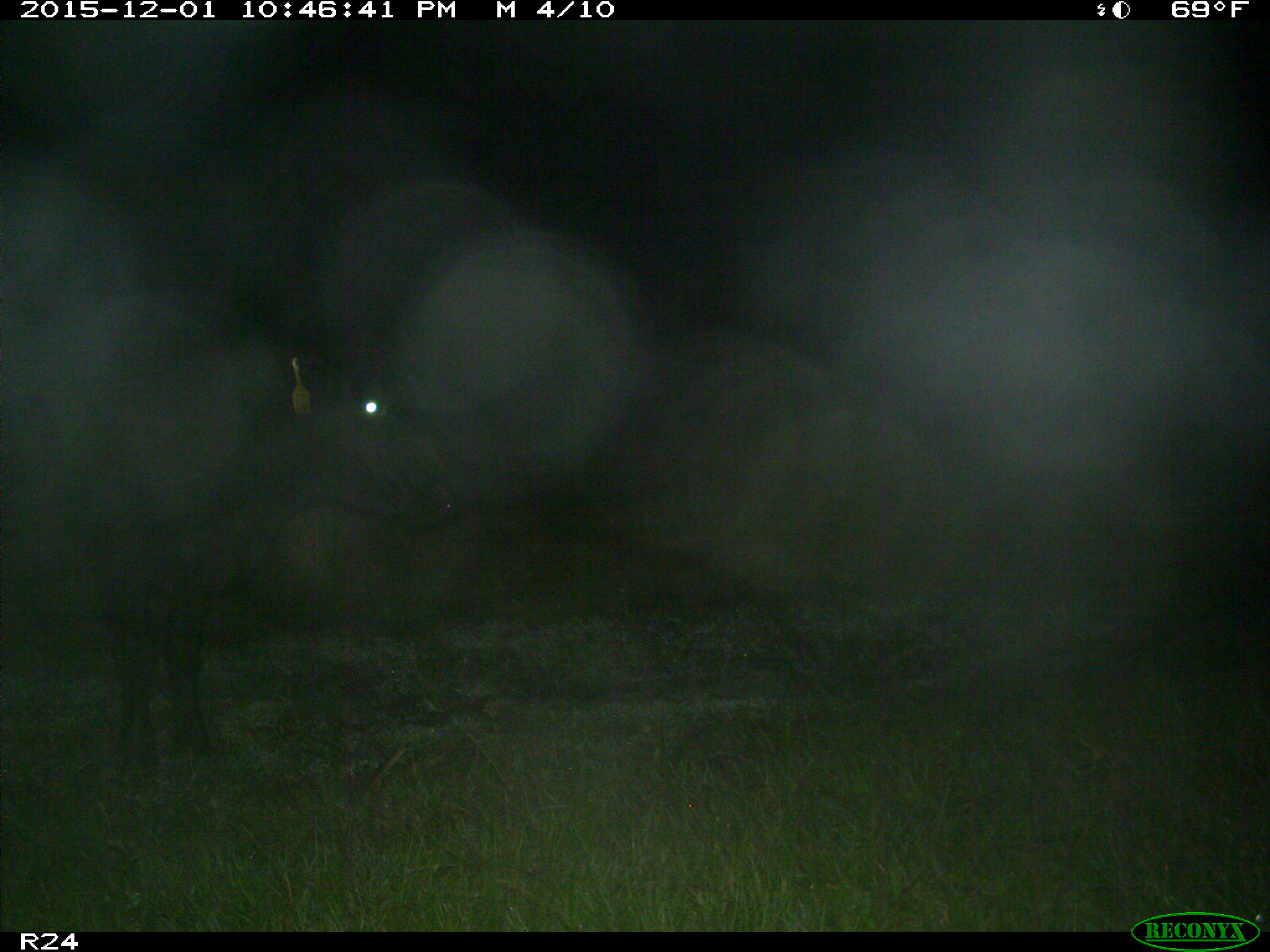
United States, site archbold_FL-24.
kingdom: Animalia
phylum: Chordata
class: Mammalia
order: Artiodactyla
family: Bovidae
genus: Bos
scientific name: Bos taurus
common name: domestic cow